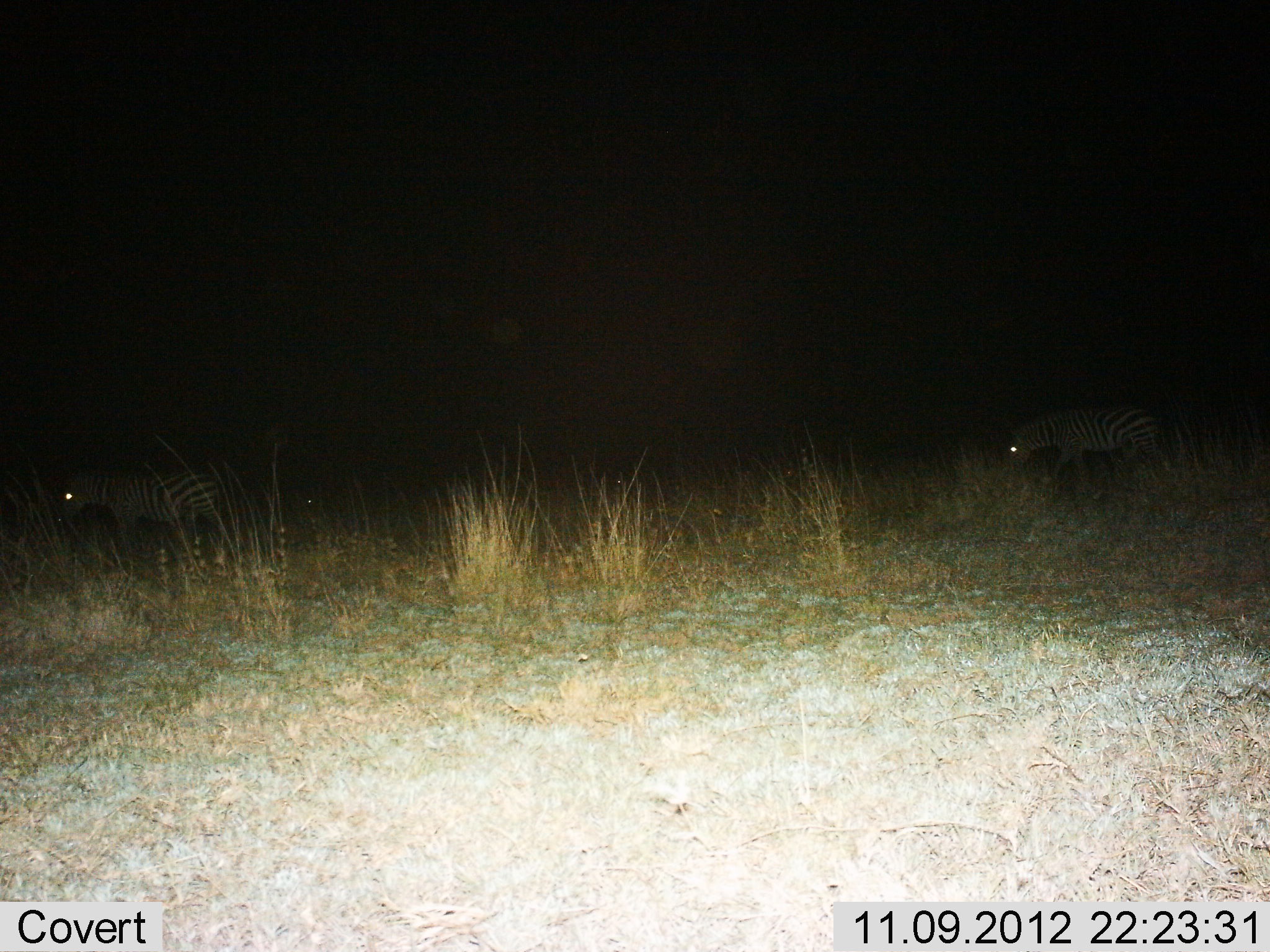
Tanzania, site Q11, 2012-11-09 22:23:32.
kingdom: Animalia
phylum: Chordata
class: Mammalia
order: Perissodactyla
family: Equidae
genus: Equus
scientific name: Equus quagga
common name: plains zebra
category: zebra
Zebra (plains zebra) (Equus quagga), count 2. Behavior (volunteer vote fractions): standing 20%, resting 0%, moving 80%, interacting 0%. Young present (vote fraction): 0%. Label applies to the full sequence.